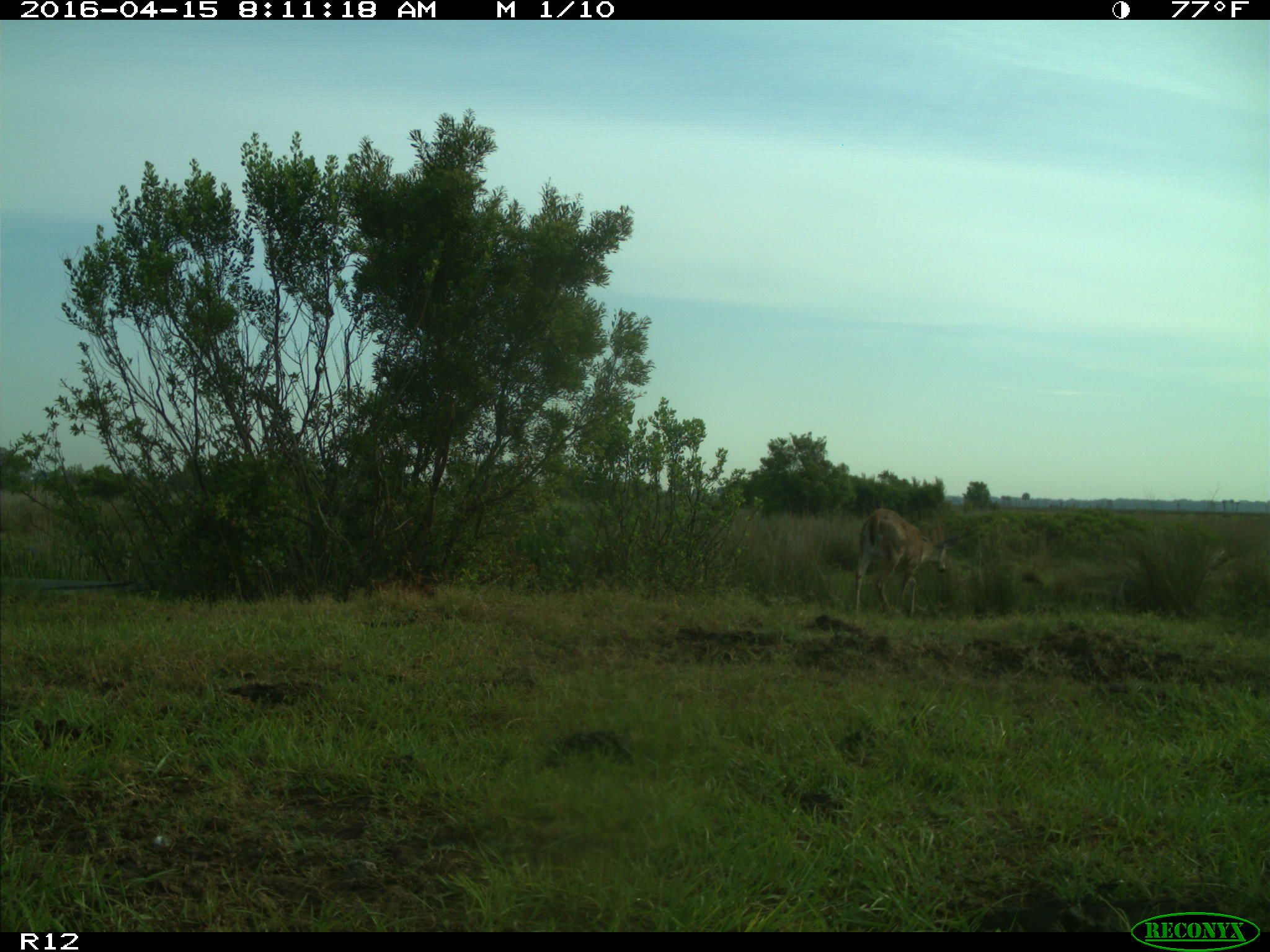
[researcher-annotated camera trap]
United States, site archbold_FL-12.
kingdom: Animalia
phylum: Chordata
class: Mammalia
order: Artiodactyla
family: Cervidae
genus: Odocoileus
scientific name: Odocoileus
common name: deer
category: unidentified deer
Unidentified deer (deer) (Odocoileus).